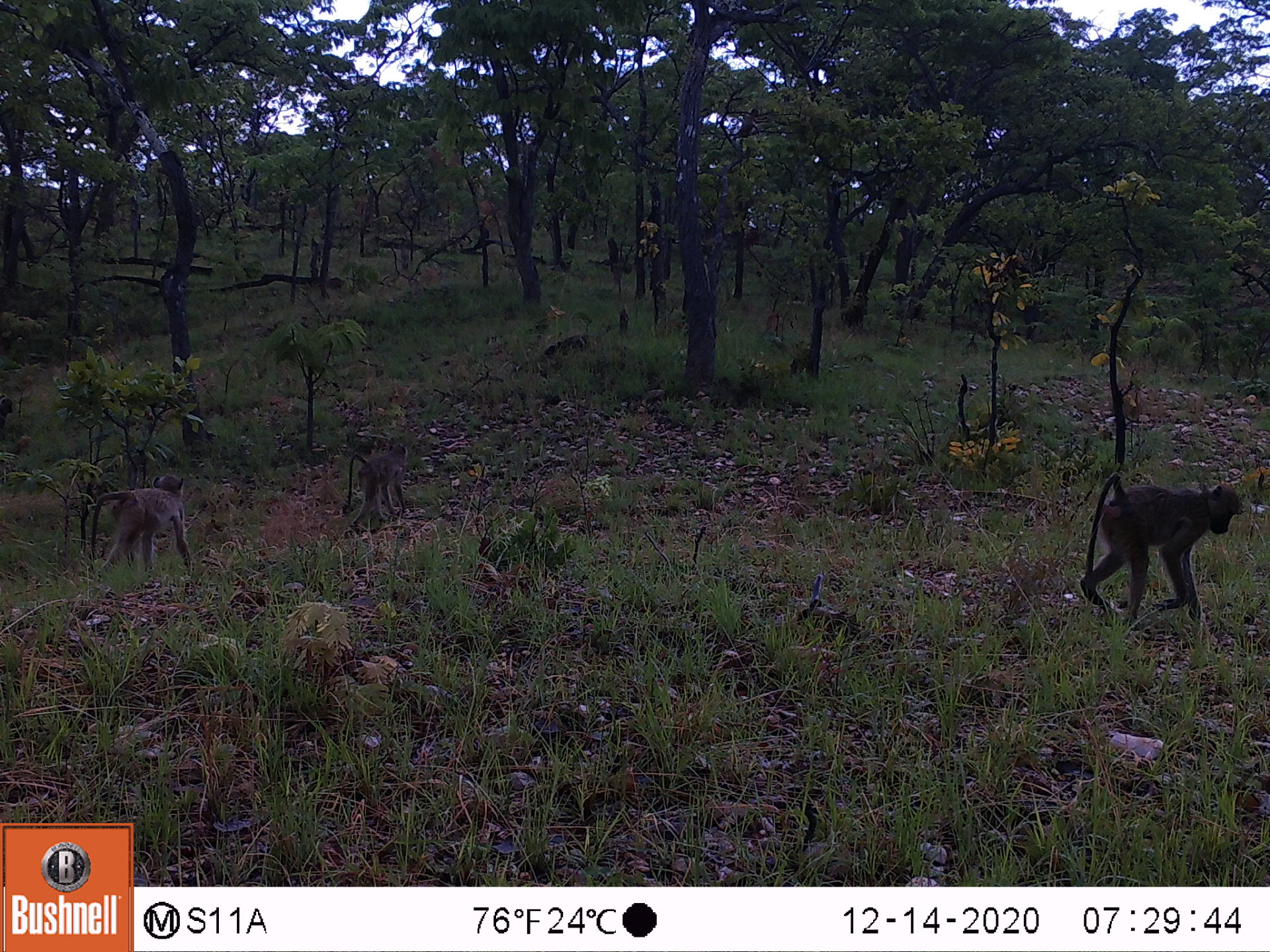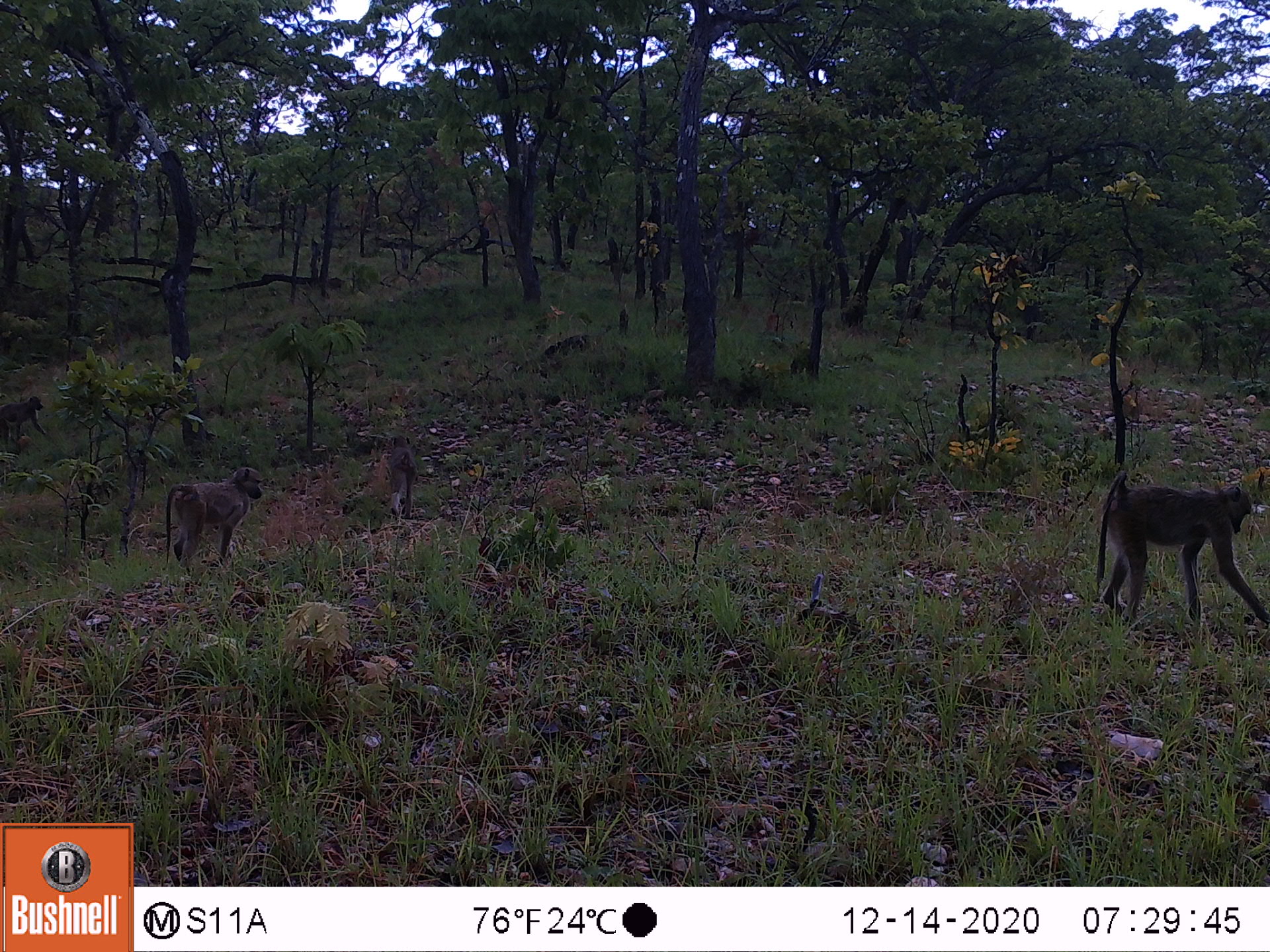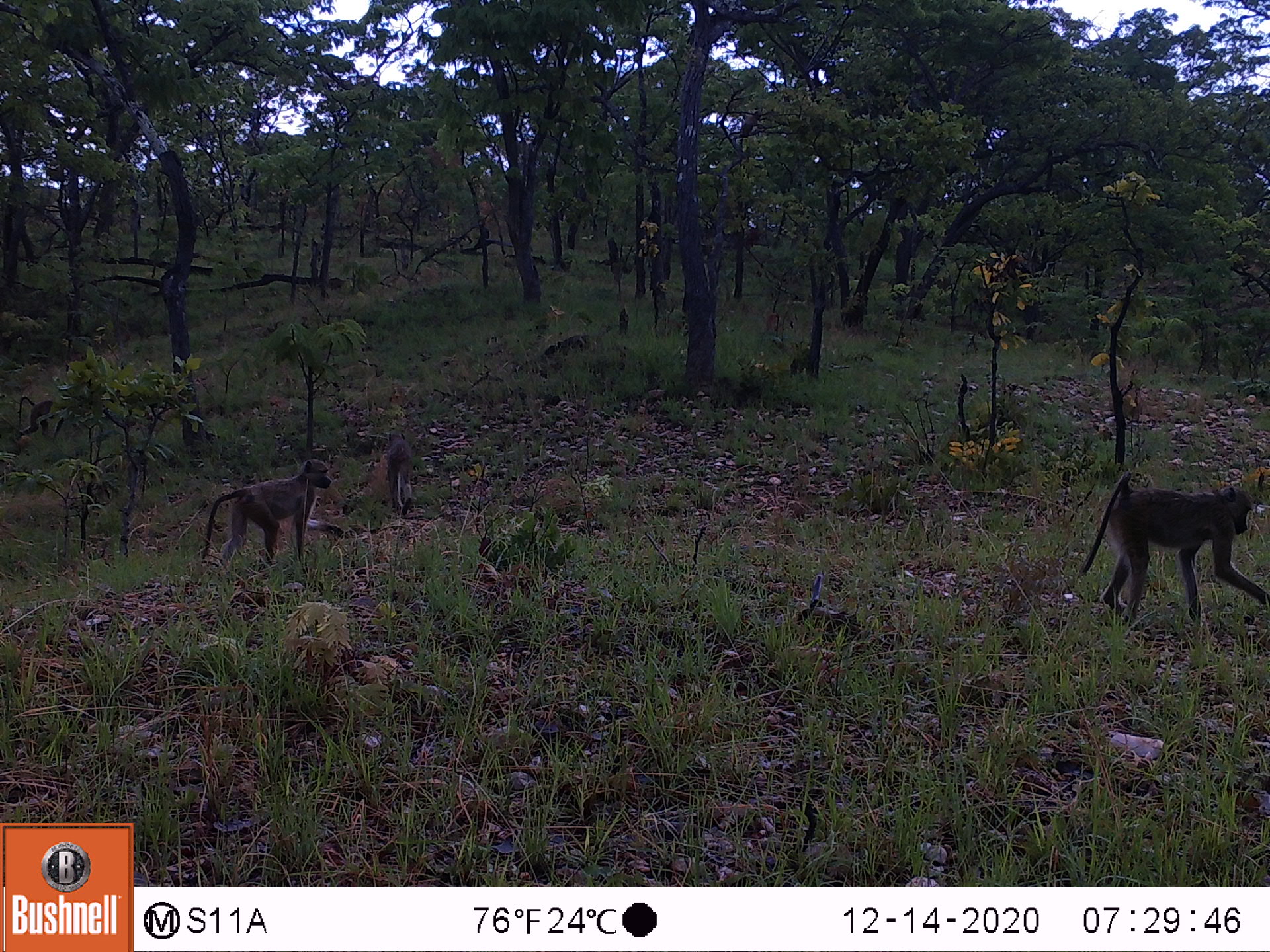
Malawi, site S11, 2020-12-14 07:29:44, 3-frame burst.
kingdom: Animalia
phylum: Chordata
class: Mammalia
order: Primates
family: Cercopithecidae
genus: Papio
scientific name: Papio cynocephalus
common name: yellow baboon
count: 3